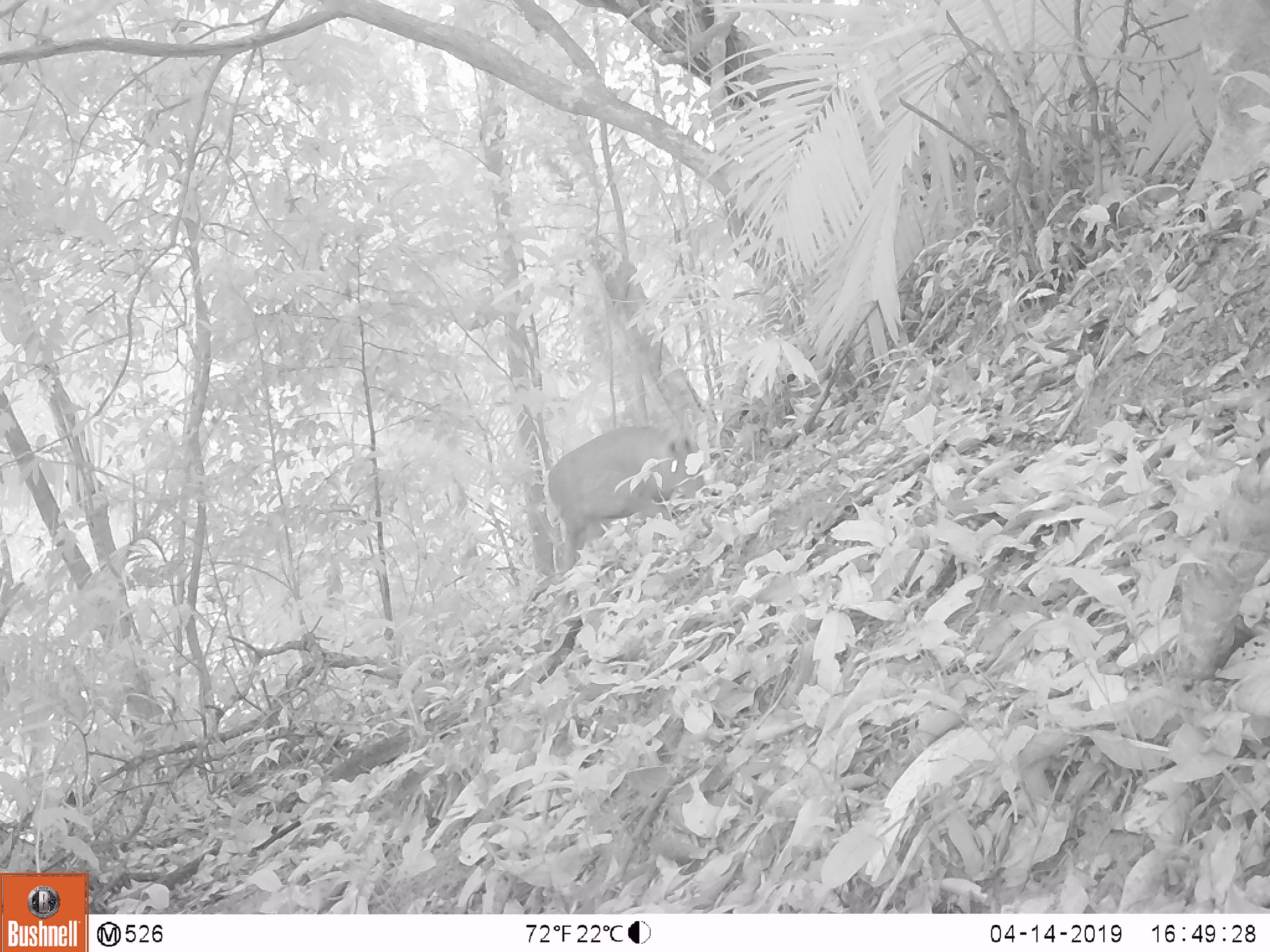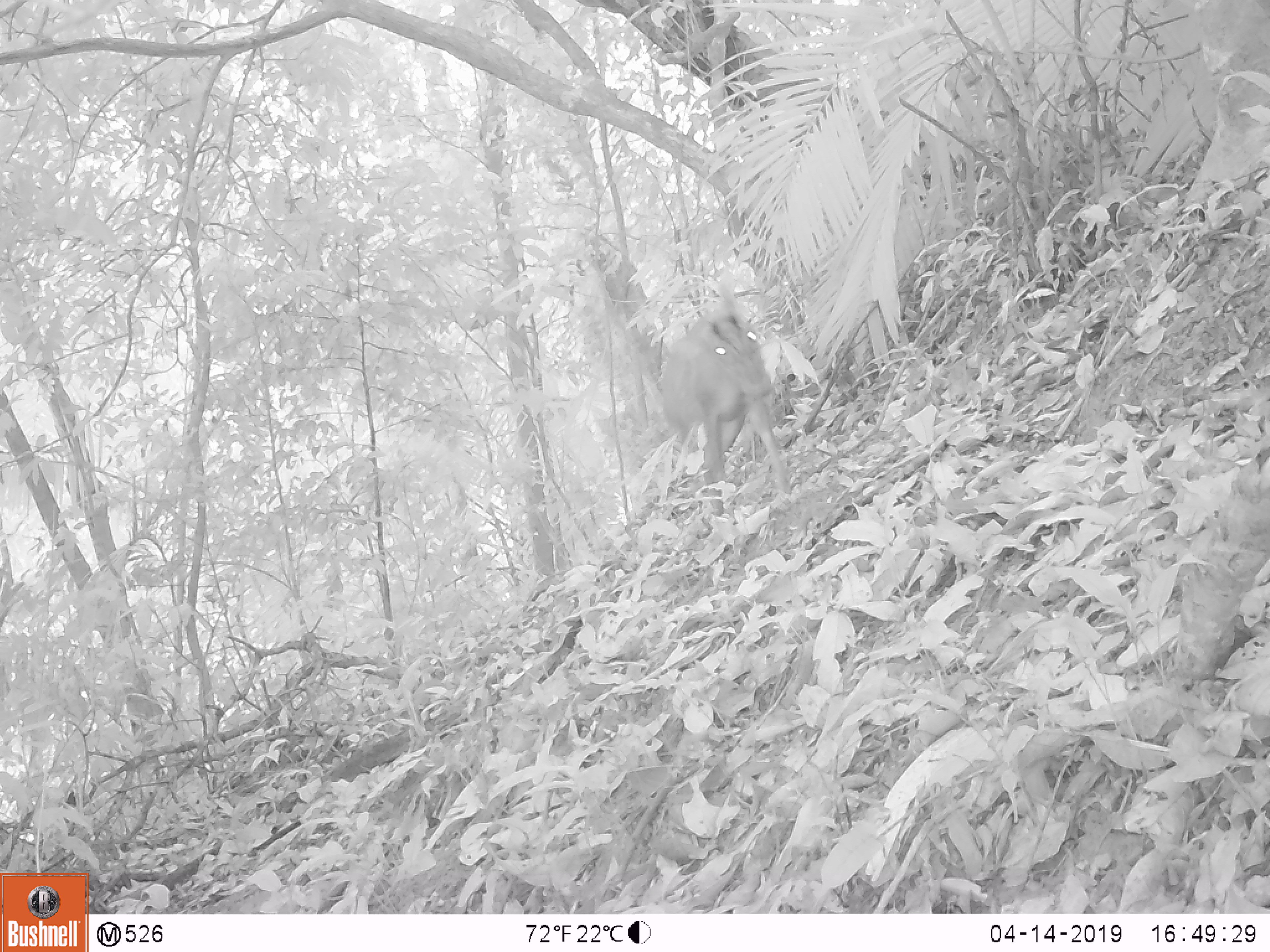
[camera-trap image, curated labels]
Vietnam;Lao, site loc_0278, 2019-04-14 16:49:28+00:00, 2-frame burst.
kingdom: Animalia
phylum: Chordata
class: Mammalia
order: Artiodactyla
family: Cervidae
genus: Muntiacus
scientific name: Muntiacus rooseveltorum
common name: roosevelt's muntjac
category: roosevelts muntjac group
Roosevelts muntjac group (roosevelt's muntjac) (Muntiacus rooseveltorum). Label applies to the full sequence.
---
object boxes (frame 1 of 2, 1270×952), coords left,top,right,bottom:
roosevelts muntjac group: 547,424,704,572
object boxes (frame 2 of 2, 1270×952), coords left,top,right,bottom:
roosevelts muntjac group: 660,284,791,516